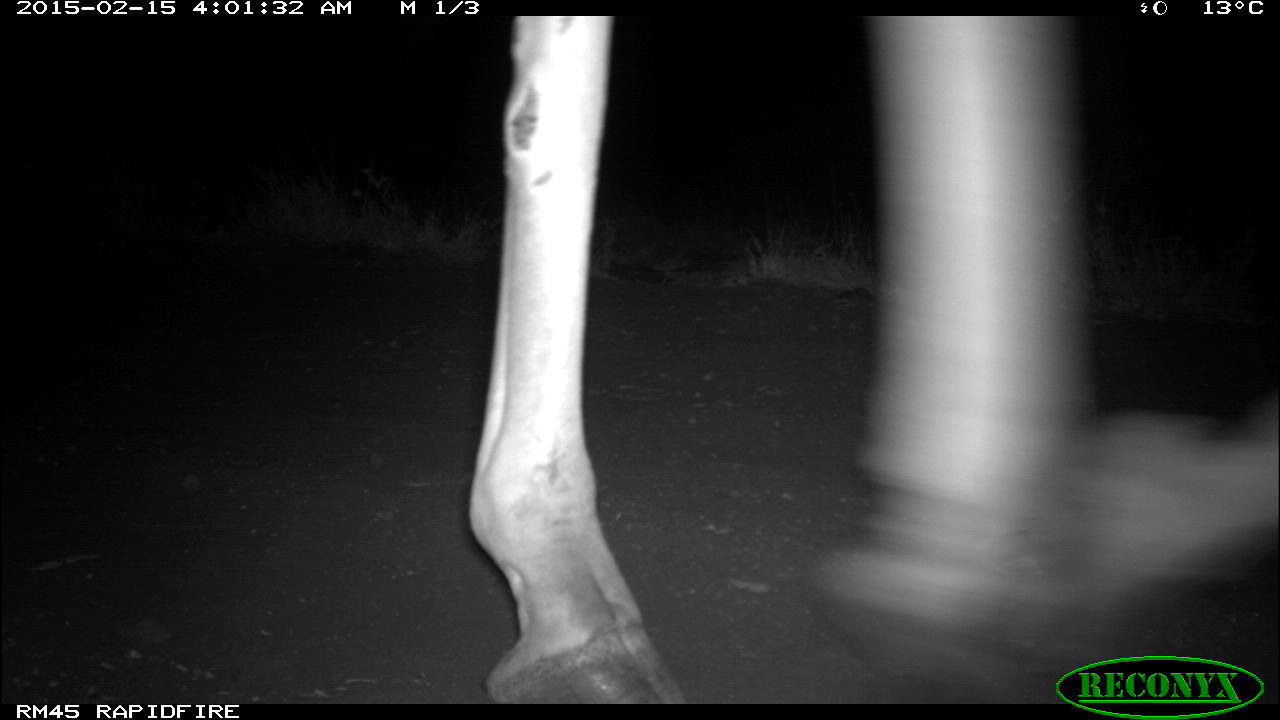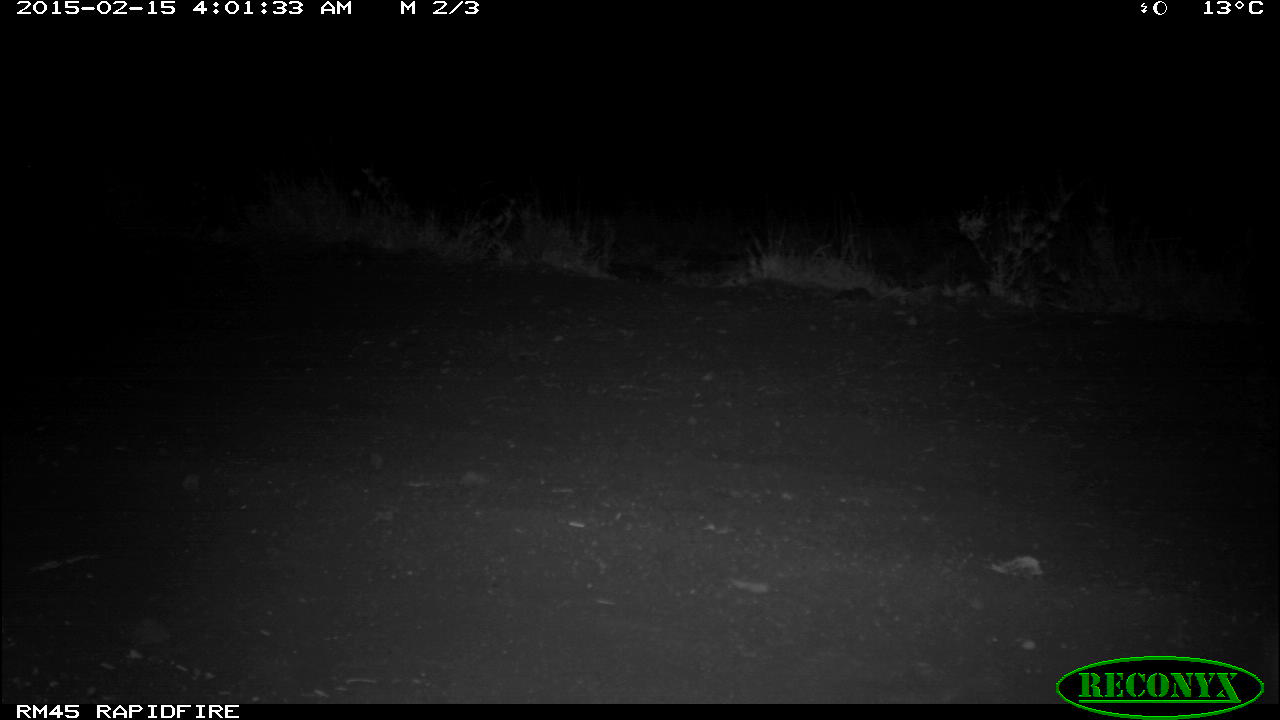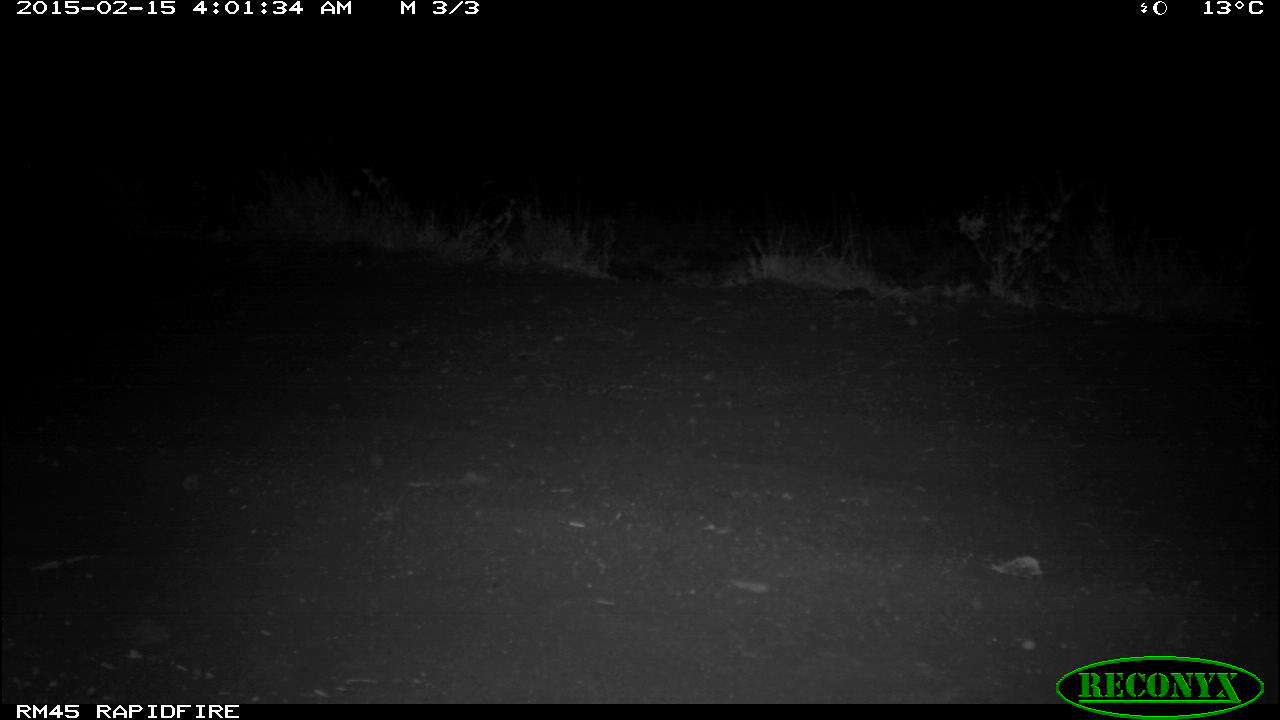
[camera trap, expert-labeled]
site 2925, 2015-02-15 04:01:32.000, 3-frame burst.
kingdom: Animalia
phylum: Chordata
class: Mammalia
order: Artiodactyla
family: Giraffidae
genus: Giraffa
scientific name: Giraffa camelopardalis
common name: giraffe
Giraffa camelopardalis (giraffe), count 1.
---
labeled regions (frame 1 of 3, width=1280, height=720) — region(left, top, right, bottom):
giraffa camelopardalis: region(468, 13, 1276, 700)